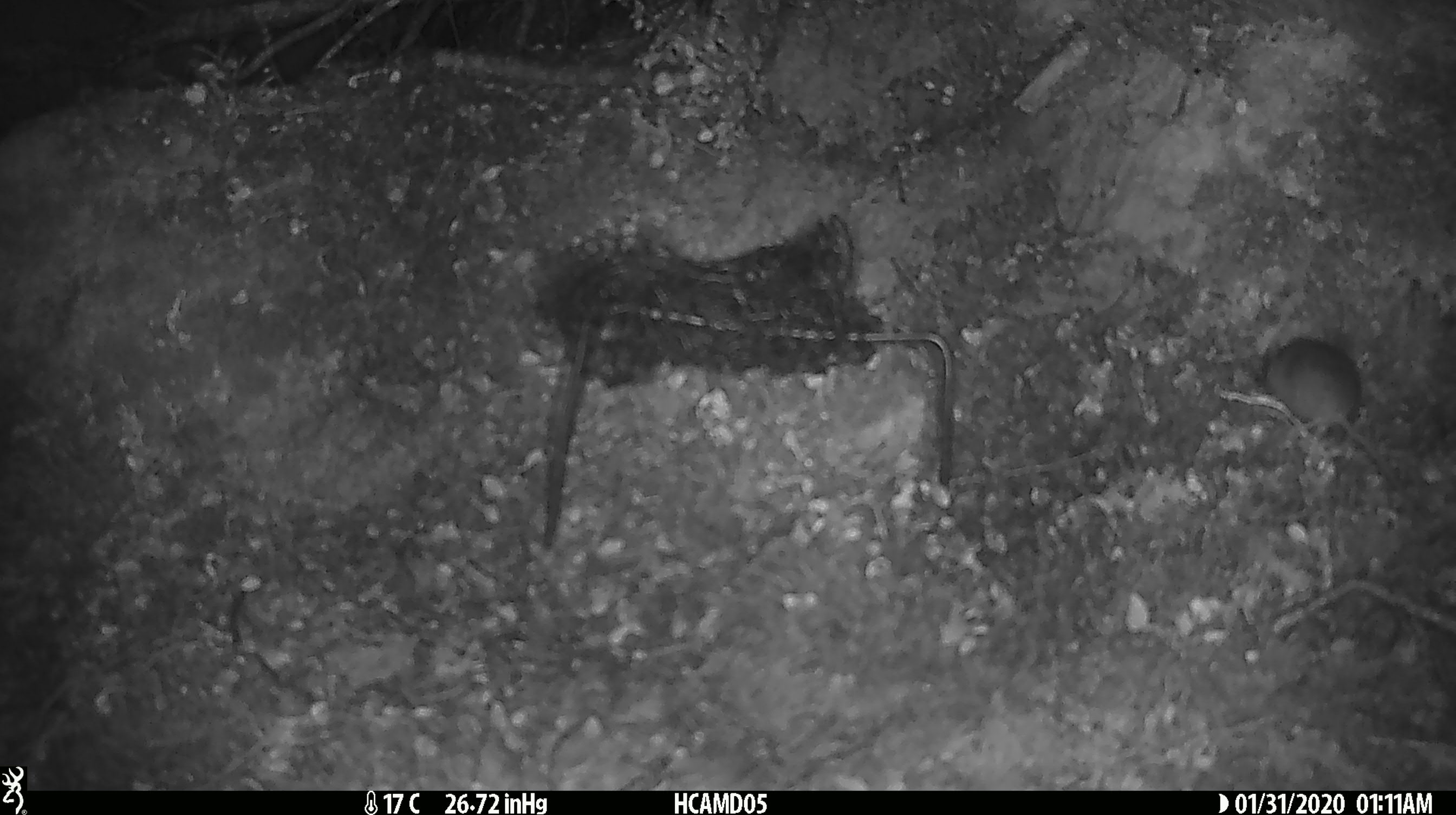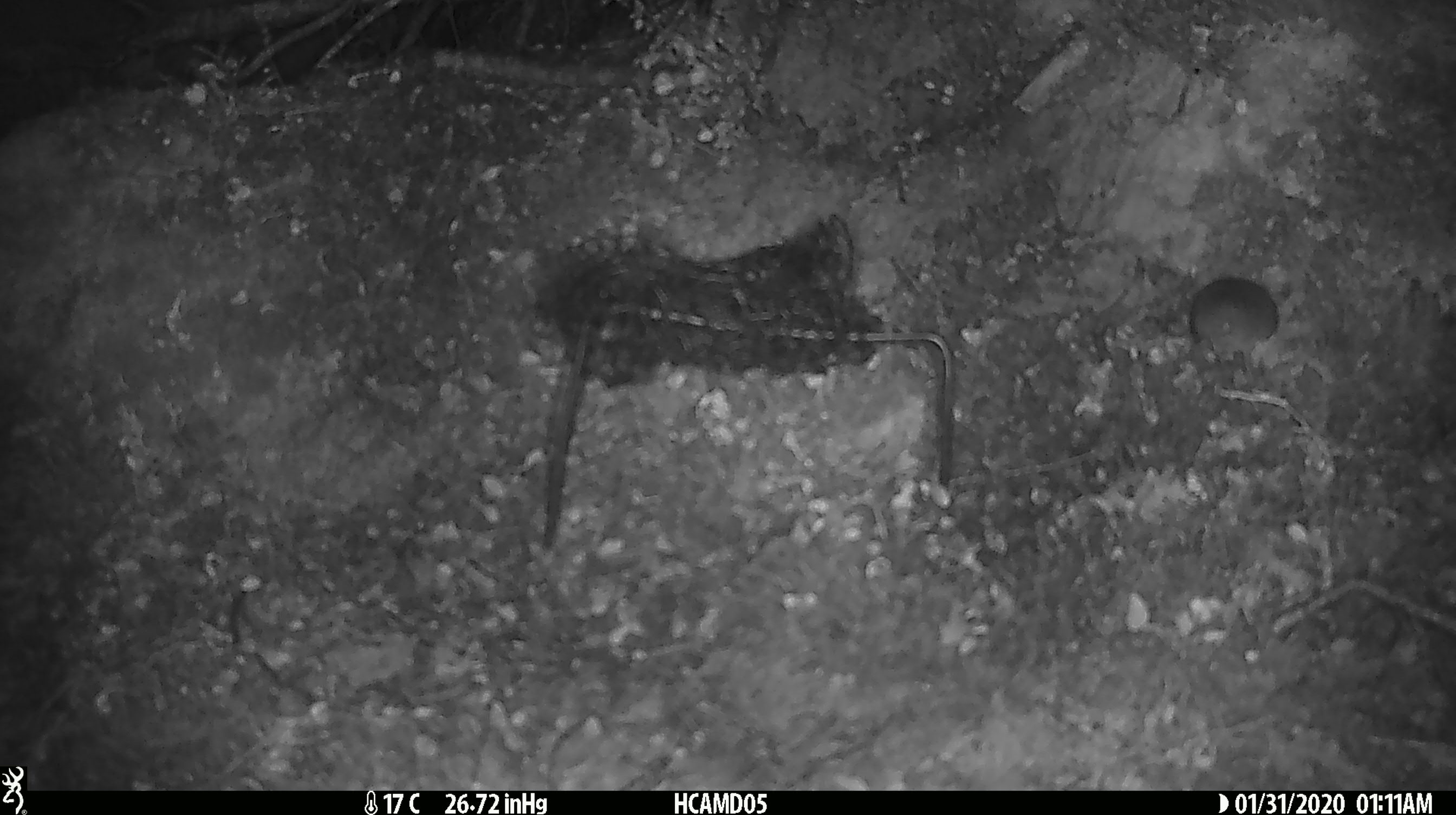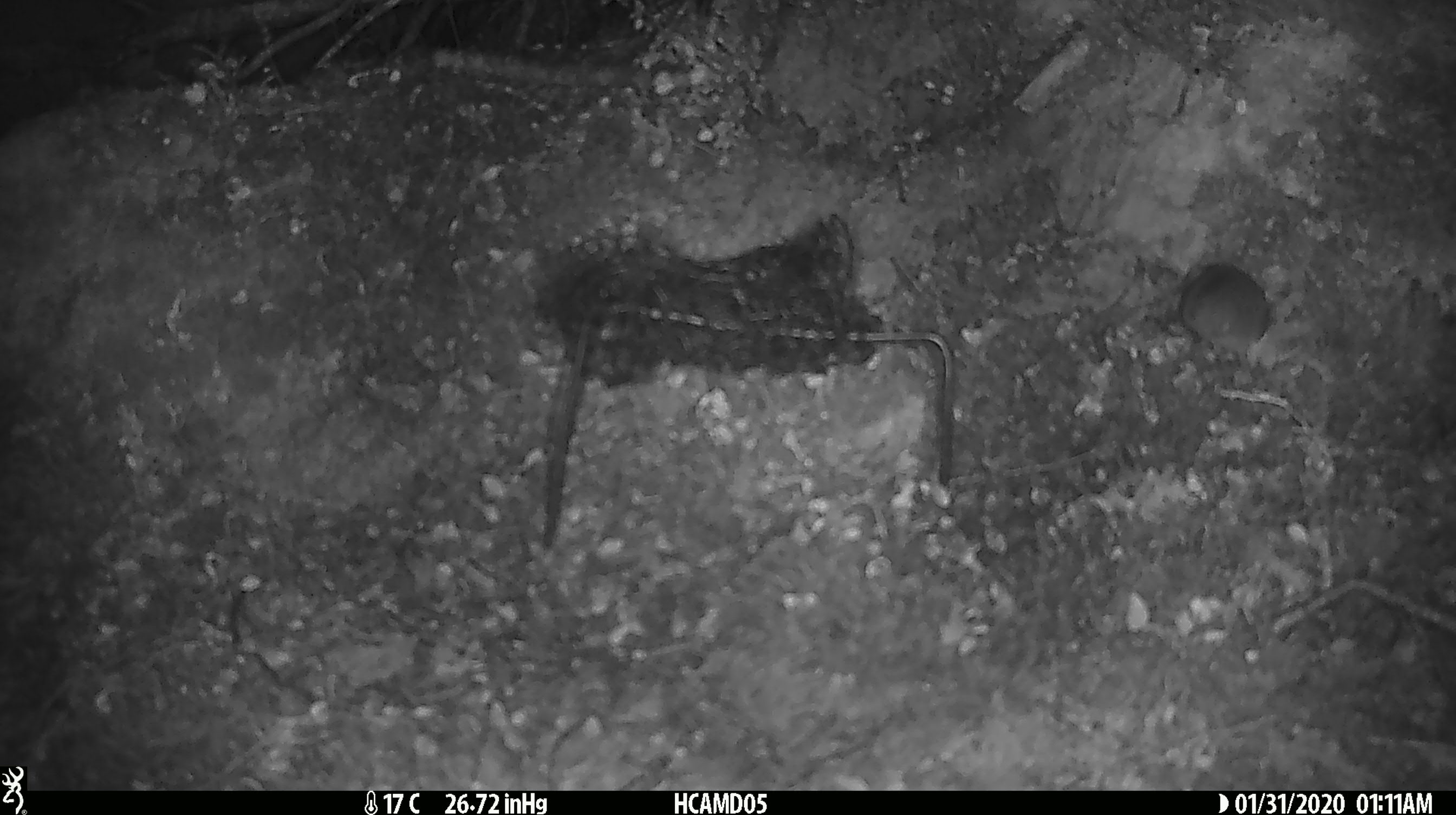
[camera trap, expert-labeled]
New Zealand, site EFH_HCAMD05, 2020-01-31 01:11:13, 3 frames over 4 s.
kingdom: Animalia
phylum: Chordata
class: Mammalia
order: Rodentia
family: Muridae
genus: Mus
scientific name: Mus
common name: mouse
Mouse (Mus).